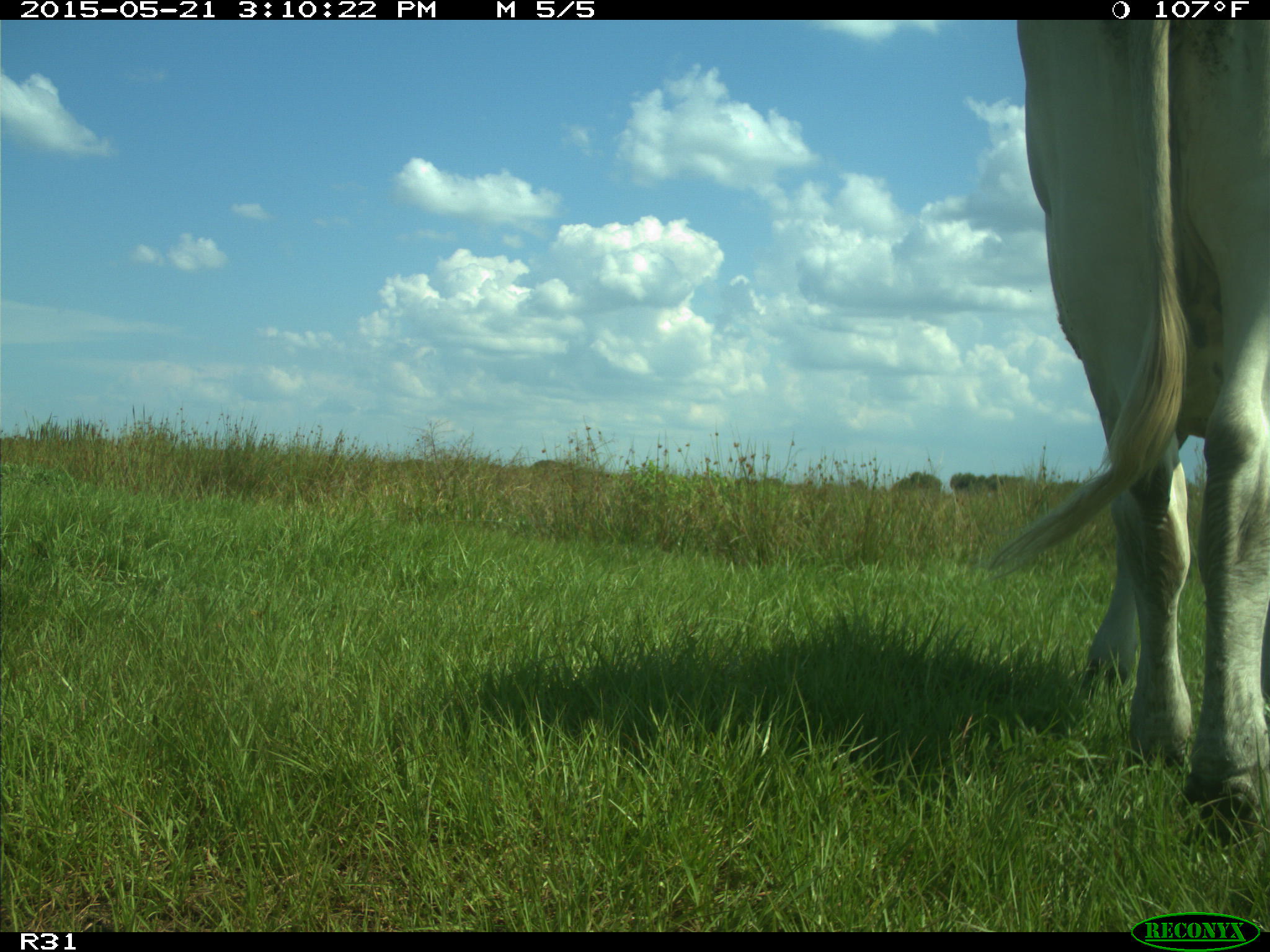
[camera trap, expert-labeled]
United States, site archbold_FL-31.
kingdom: Animalia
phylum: Chordata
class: Mammalia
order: Artiodactyla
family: Bovidae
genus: Bos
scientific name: Bos taurus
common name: domestic cow